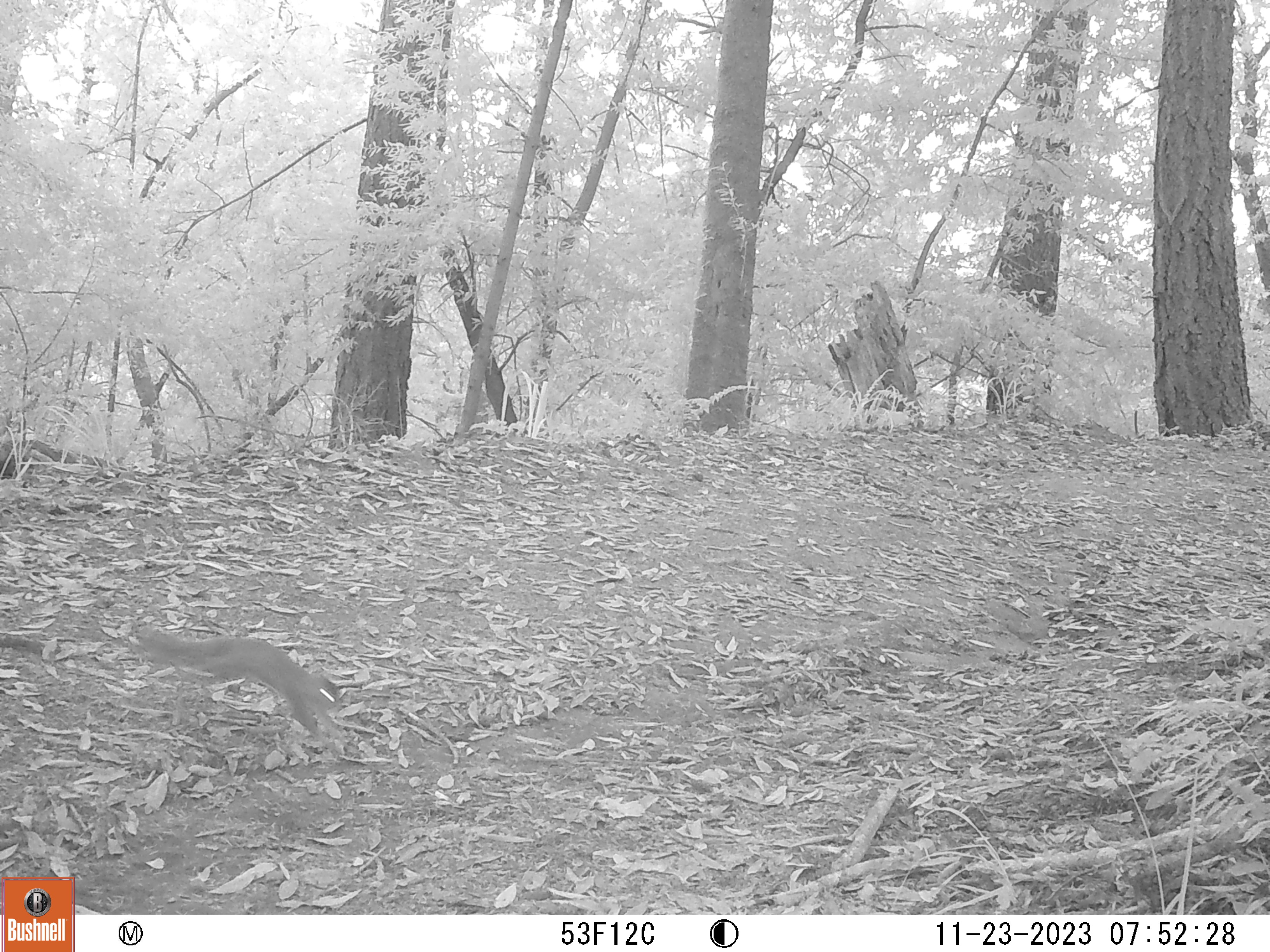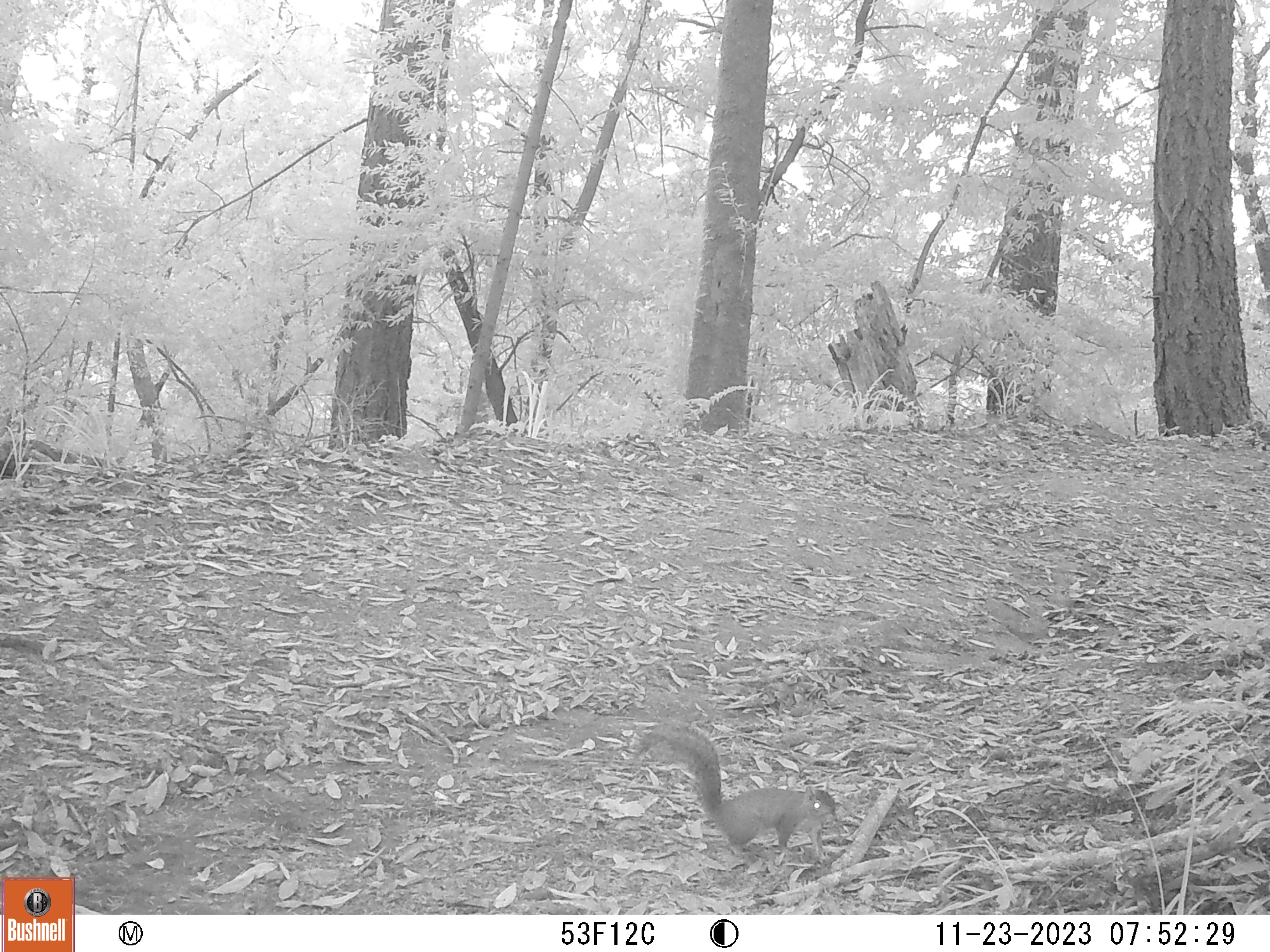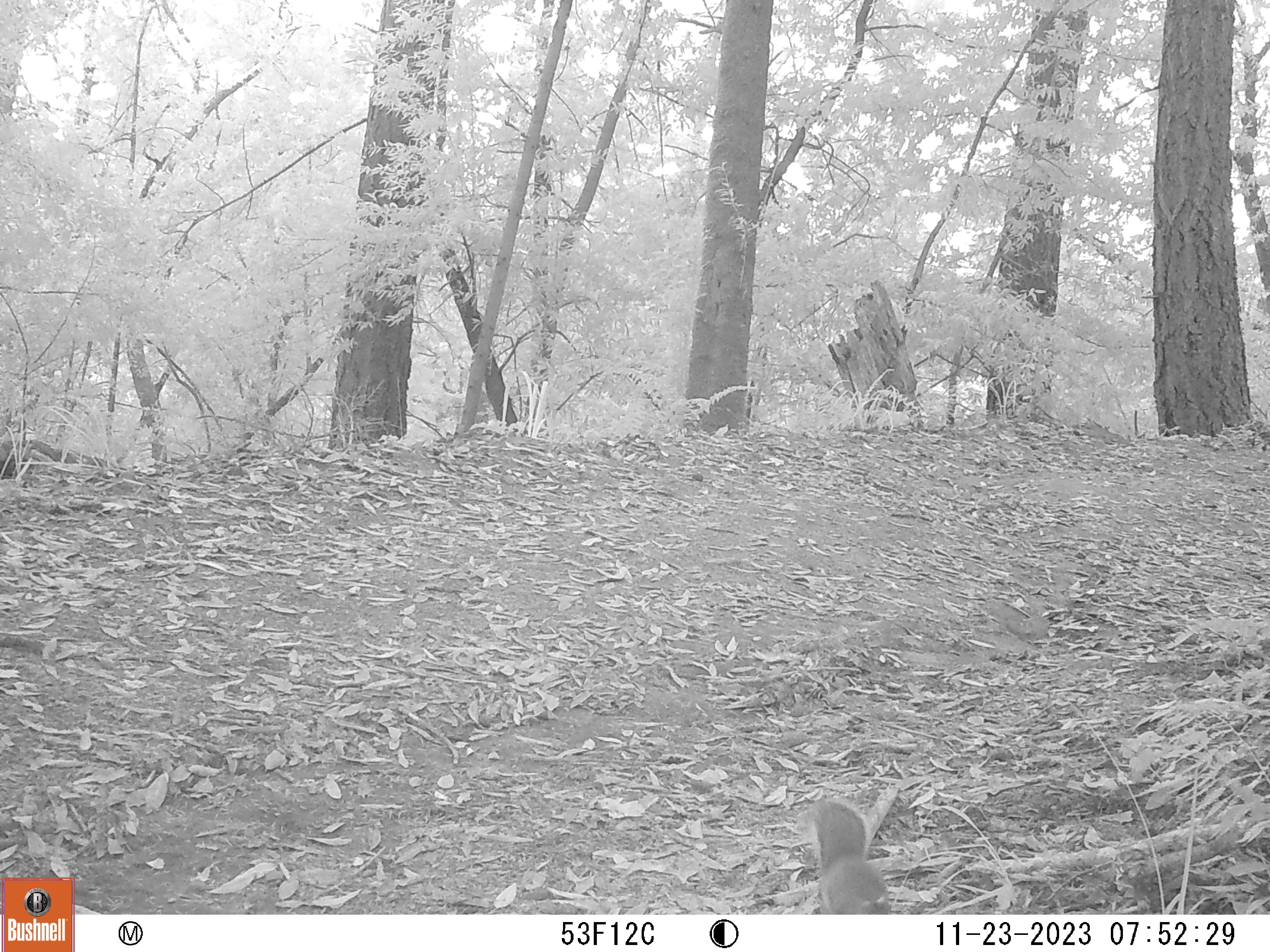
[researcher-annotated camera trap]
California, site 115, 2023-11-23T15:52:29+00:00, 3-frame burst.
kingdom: Animalia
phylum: Chordata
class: Mammalia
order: Rodentia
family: Sciuridae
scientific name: Sciuridae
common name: squirrel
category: unknown squirrel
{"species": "unknown squirrel (squirrel) (Sciuridae)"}